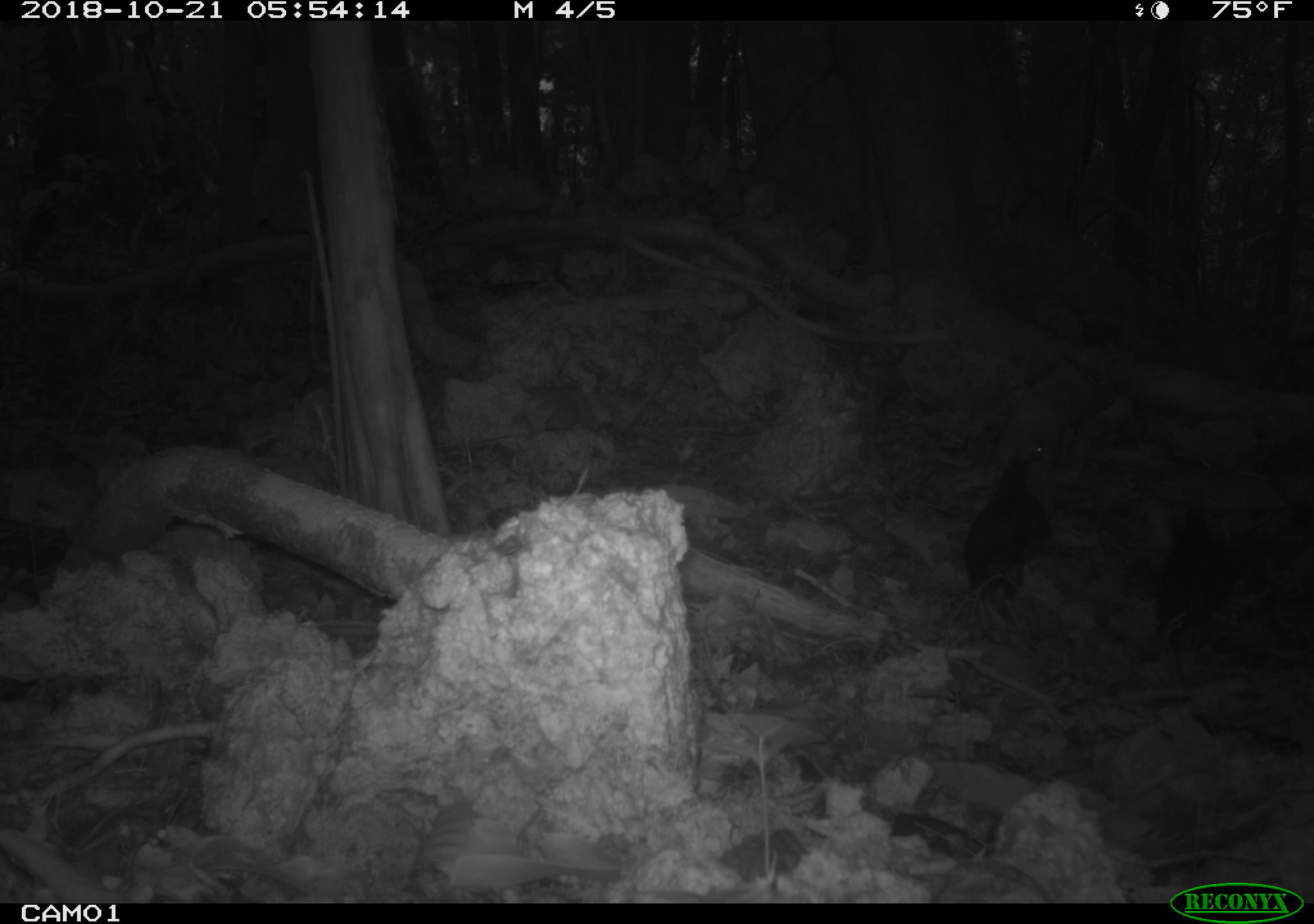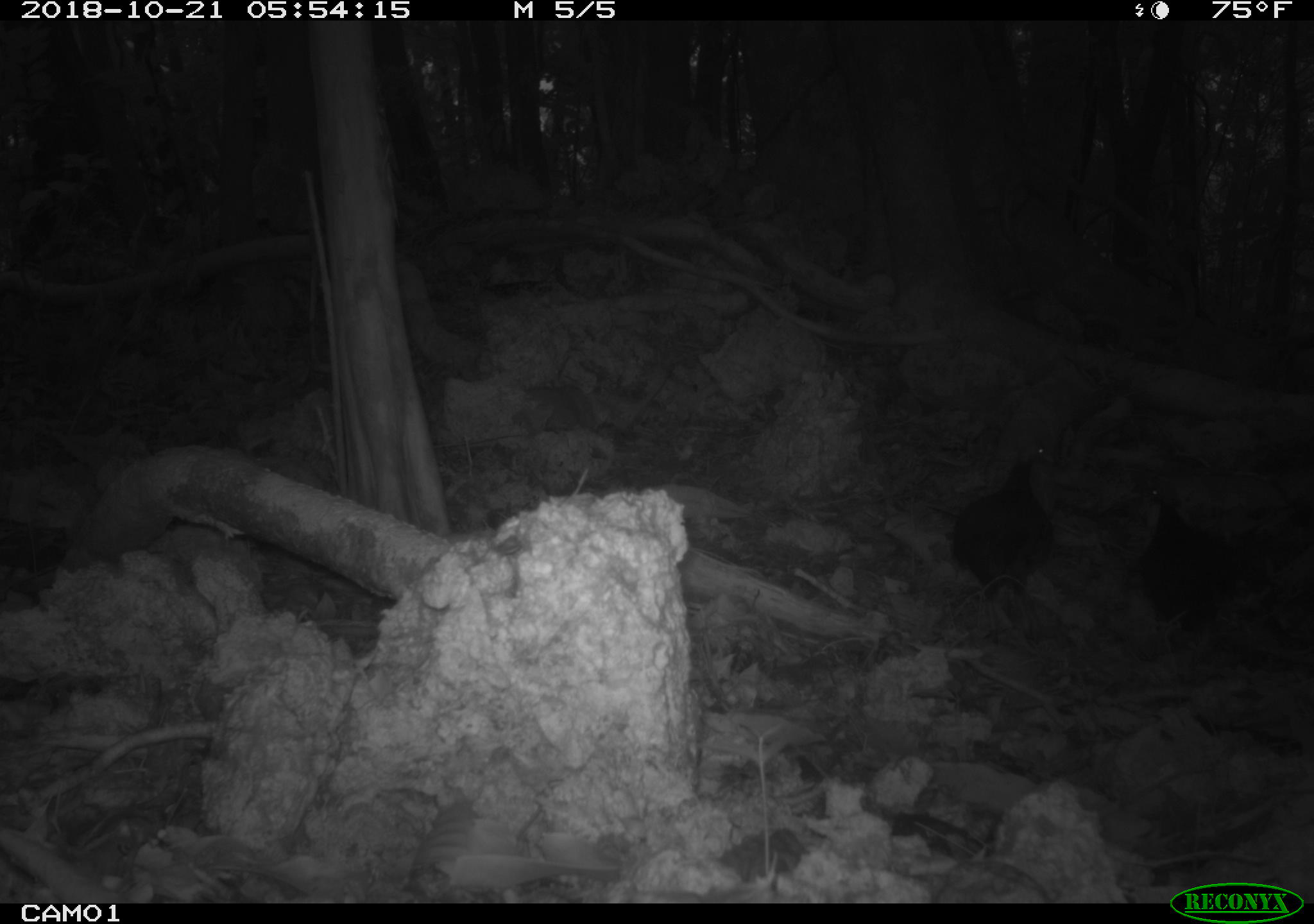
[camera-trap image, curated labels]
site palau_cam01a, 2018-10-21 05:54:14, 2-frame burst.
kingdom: Animalia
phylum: Chordata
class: Aves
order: Galliformes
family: Megapodiidae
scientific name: Megapodiidae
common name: megapode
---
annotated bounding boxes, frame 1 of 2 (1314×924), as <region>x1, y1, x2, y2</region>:
megapode: <region>948, 445, 1066, 617</region>; <region>1145, 495, 1263, 652</region>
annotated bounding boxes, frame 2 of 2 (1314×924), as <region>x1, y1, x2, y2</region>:
megapode: <region>934, 433, 1075, 632</region>; <region>1120, 475, 1254, 661</region>